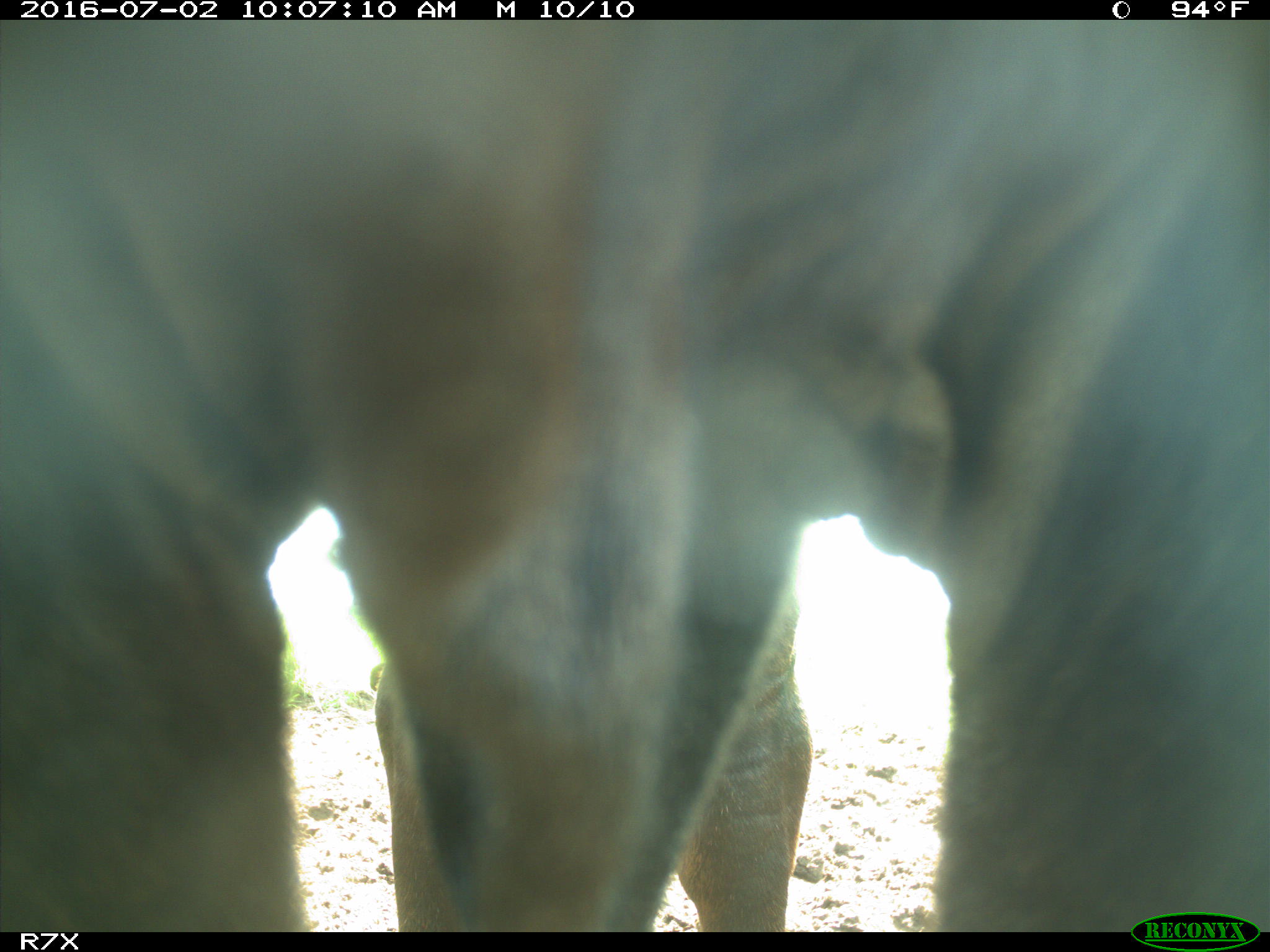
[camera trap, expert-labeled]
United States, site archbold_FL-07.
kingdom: Animalia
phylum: Chordata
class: Mammalia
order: Artiodactyla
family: Bovidae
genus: Bos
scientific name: Bos taurus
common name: domestic cow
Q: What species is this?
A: Bos taurus (domestic cow).